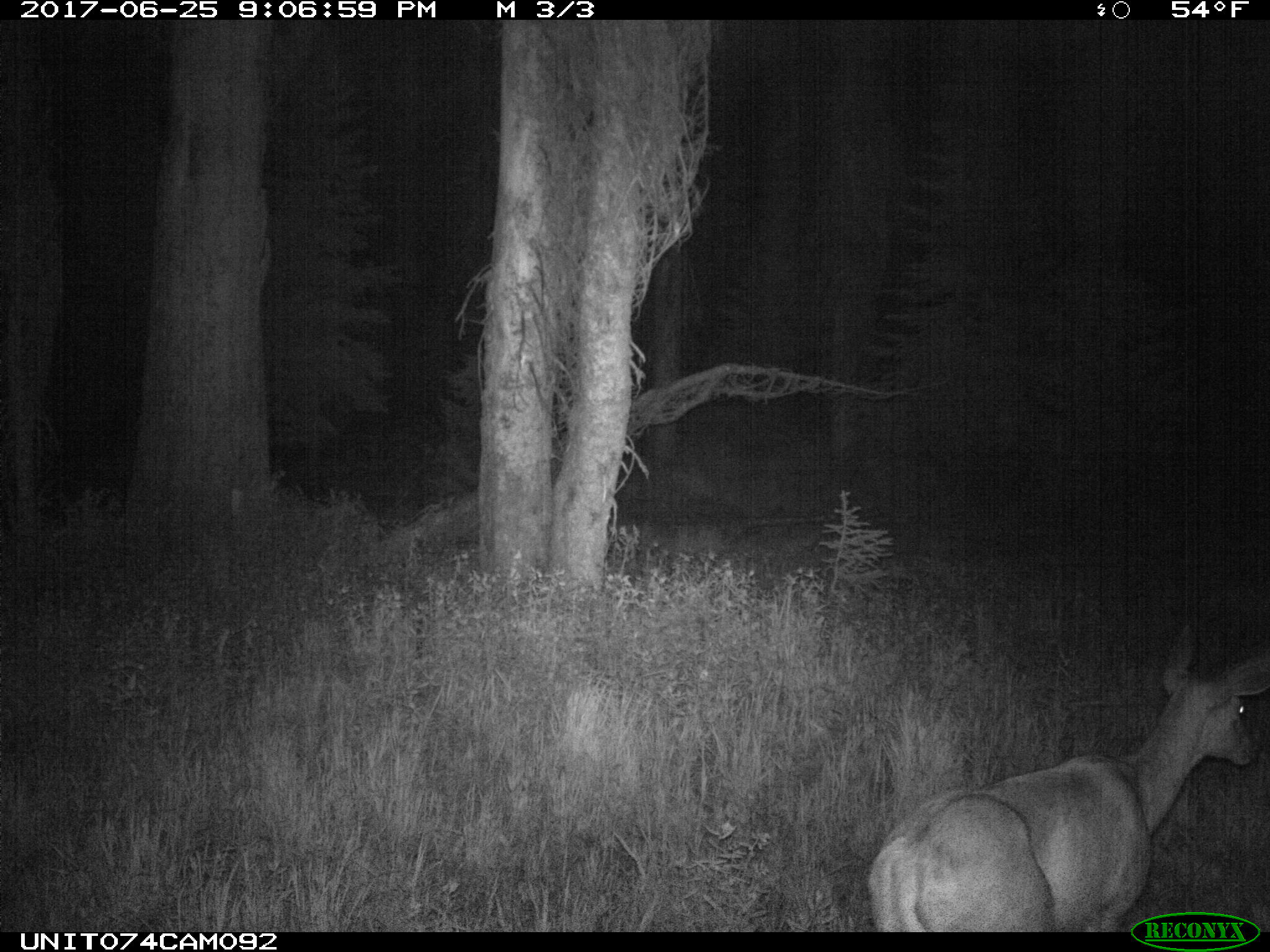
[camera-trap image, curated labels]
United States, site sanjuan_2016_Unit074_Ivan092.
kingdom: Animalia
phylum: Chordata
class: Mammalia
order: Artiodactyla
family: Cervidae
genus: Odocoileus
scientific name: Odocoileus hemionus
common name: mule deer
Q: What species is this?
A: Odocoileus hemionus (mule deer).